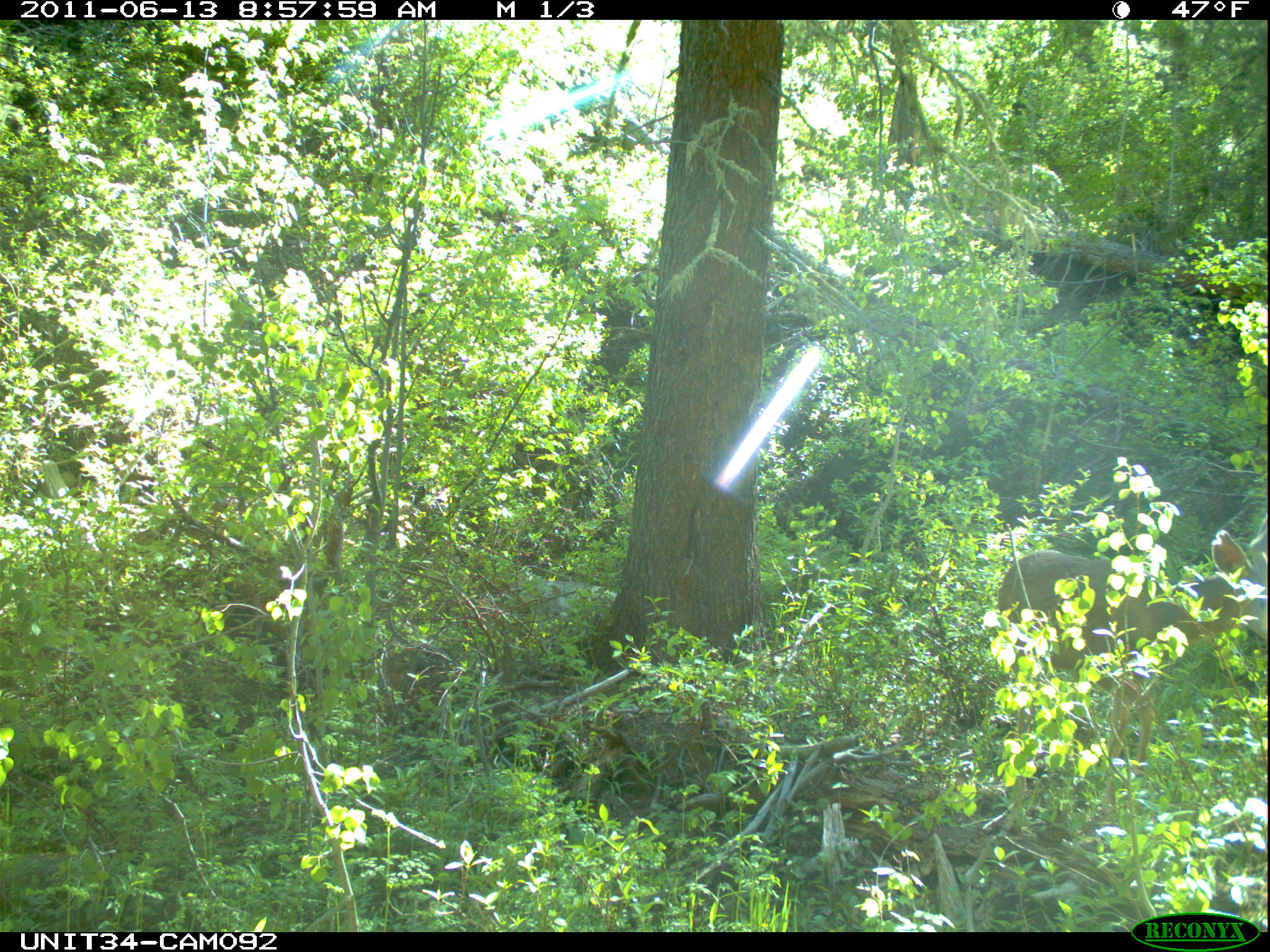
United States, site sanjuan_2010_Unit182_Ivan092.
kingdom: Animalia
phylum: Chordata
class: Mammalia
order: Artiodactyla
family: Cervidae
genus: Odocoileus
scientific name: Odocoileus hemionus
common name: mule deer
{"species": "Odocoileus hemionus (mule deer)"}